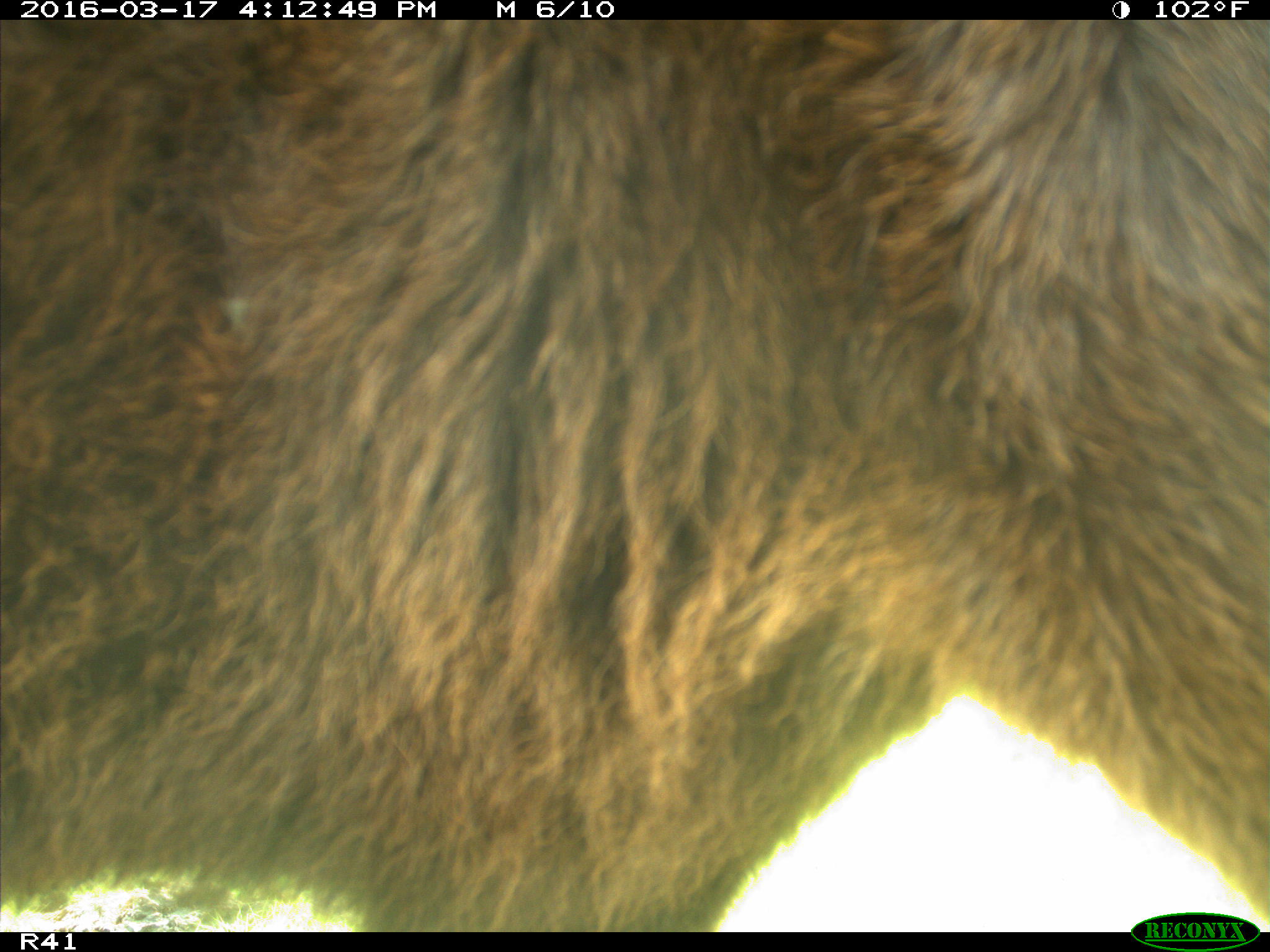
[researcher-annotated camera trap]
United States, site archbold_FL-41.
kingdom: Animalia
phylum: Chordata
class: Mammalia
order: Artiodactyla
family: Bovidae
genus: Bos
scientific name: Bos taurus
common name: domestic cow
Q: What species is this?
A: Bos taurus (domestic cow).